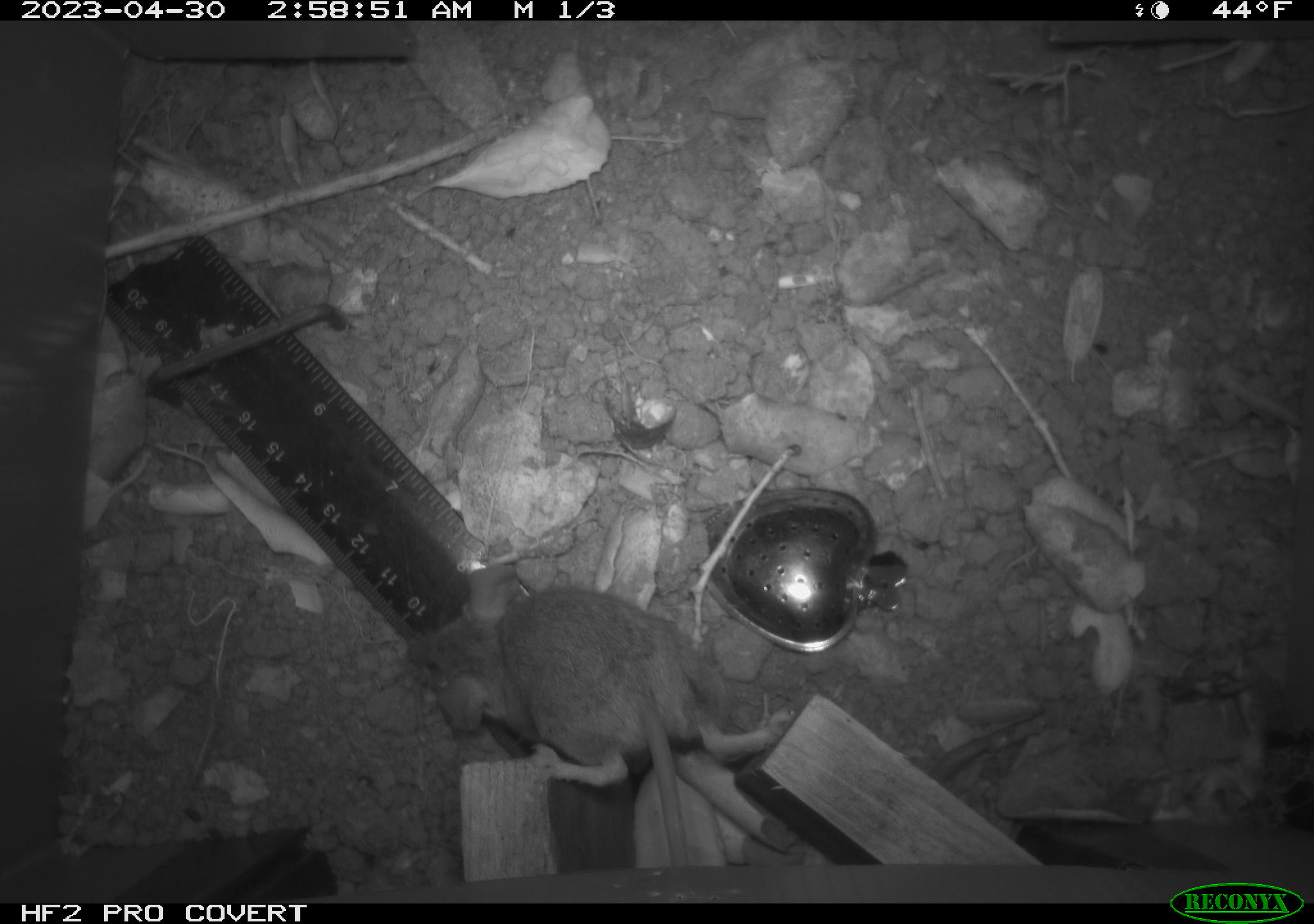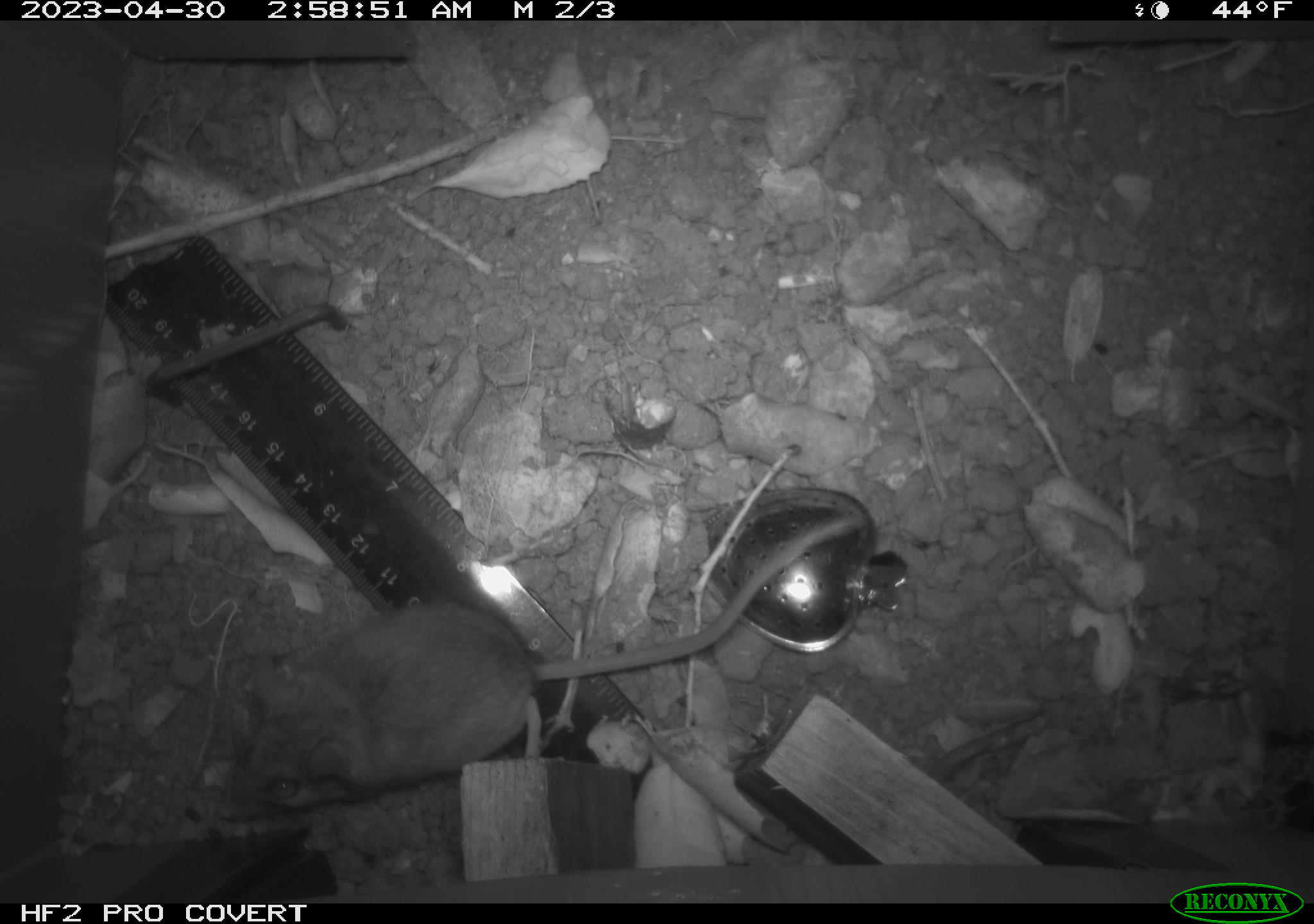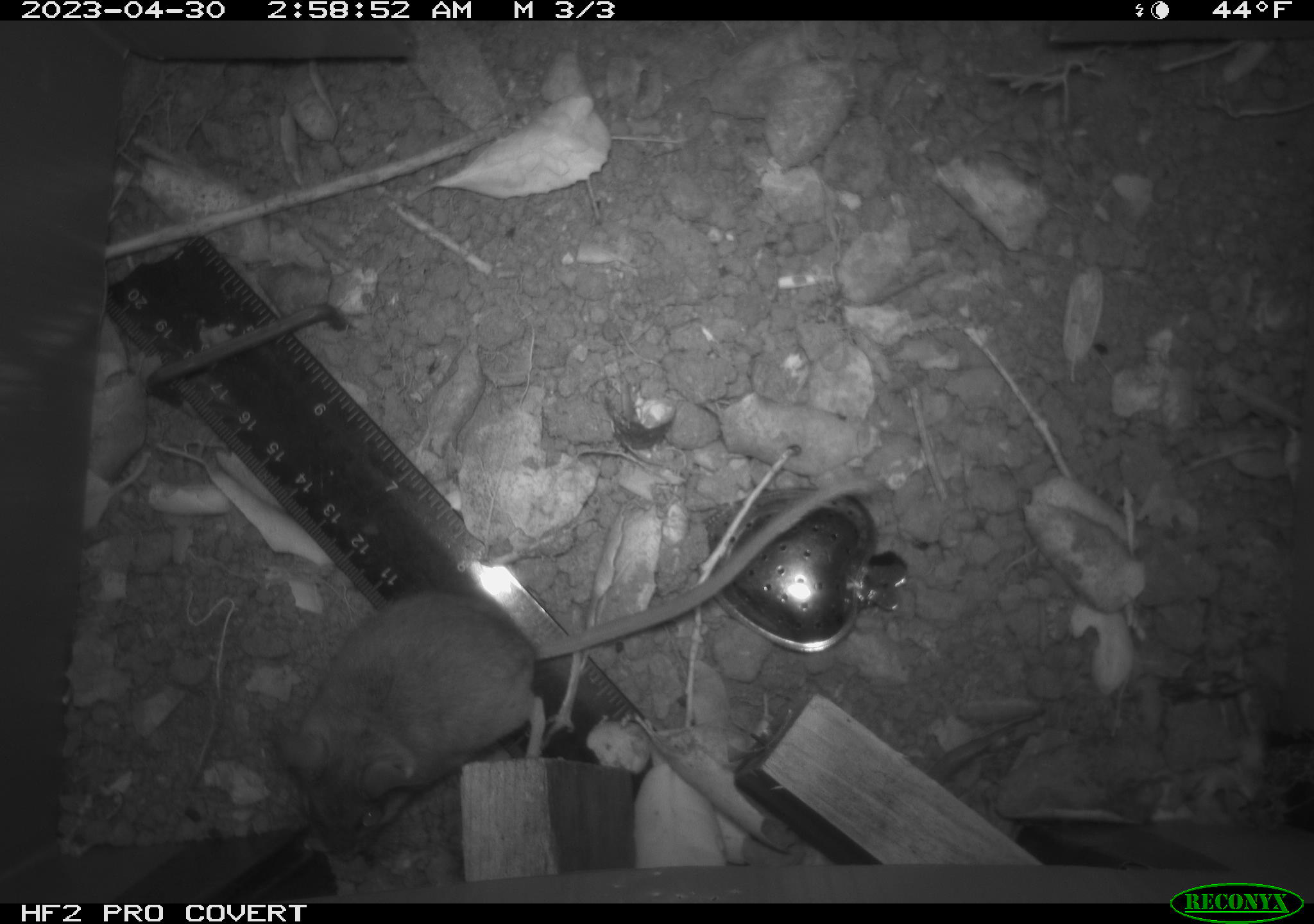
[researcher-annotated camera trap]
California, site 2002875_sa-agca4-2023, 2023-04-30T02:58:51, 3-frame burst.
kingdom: Animalia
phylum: Chordata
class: Mammalia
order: Rodentia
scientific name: Rodentia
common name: mouse species